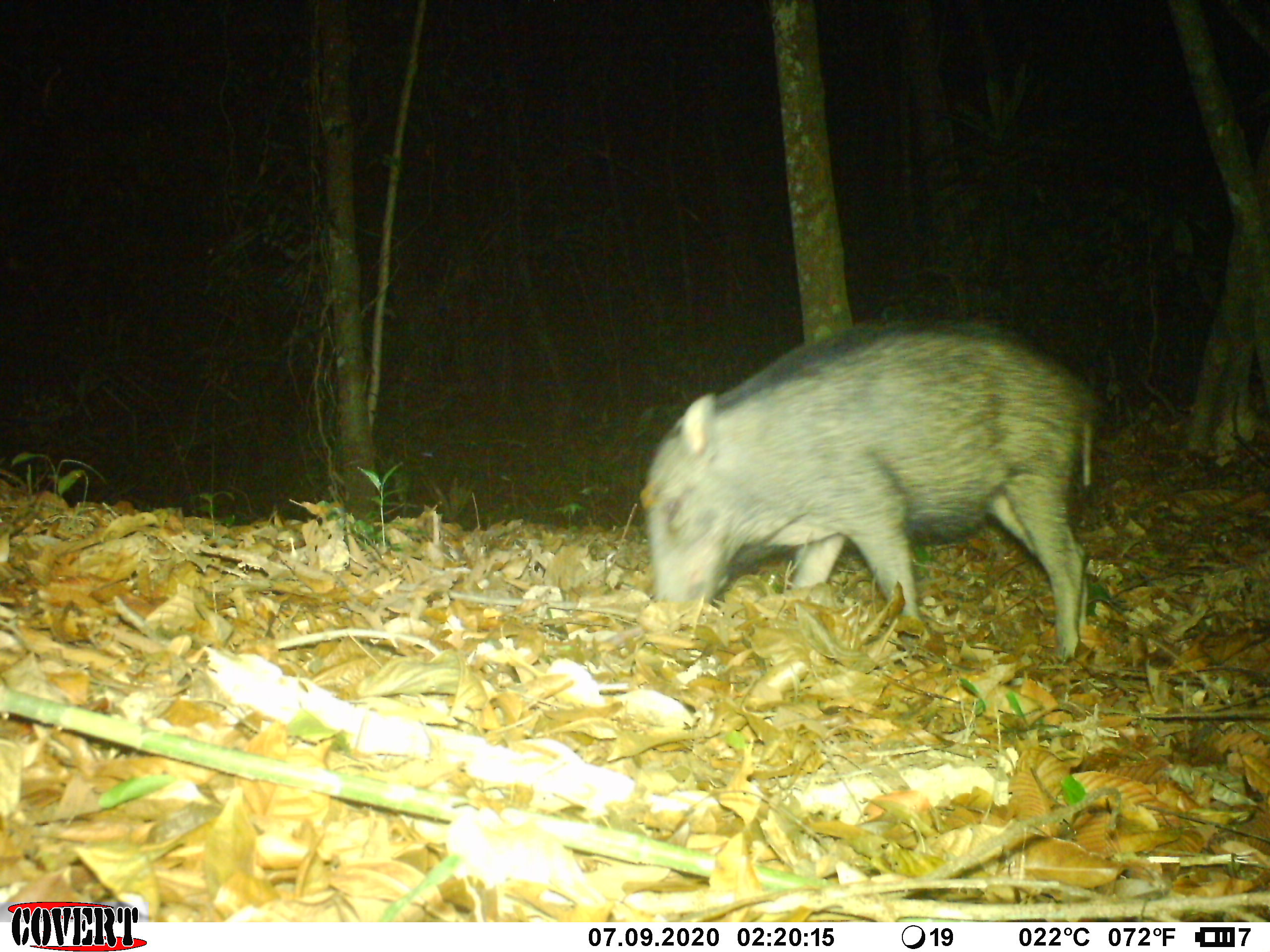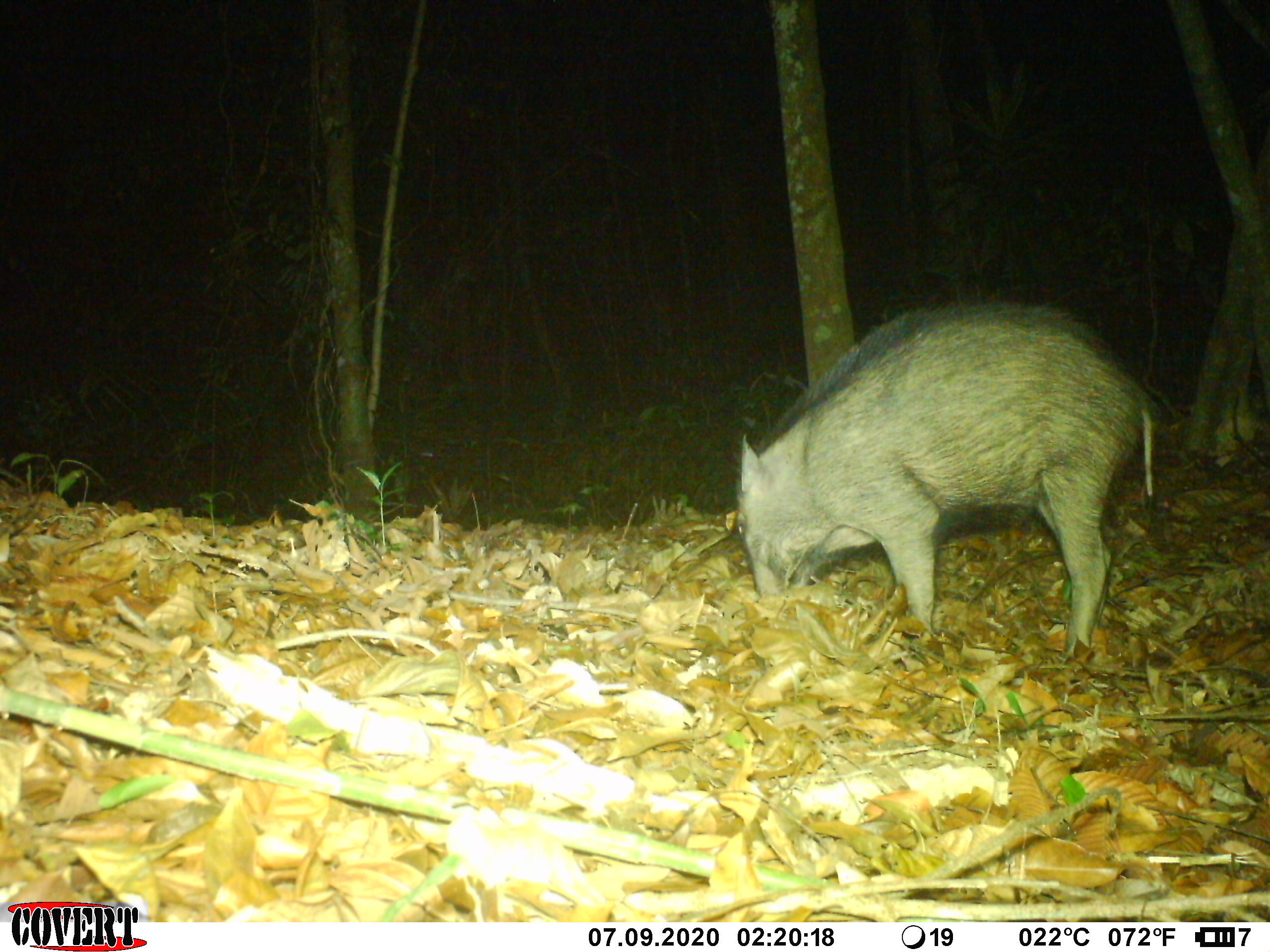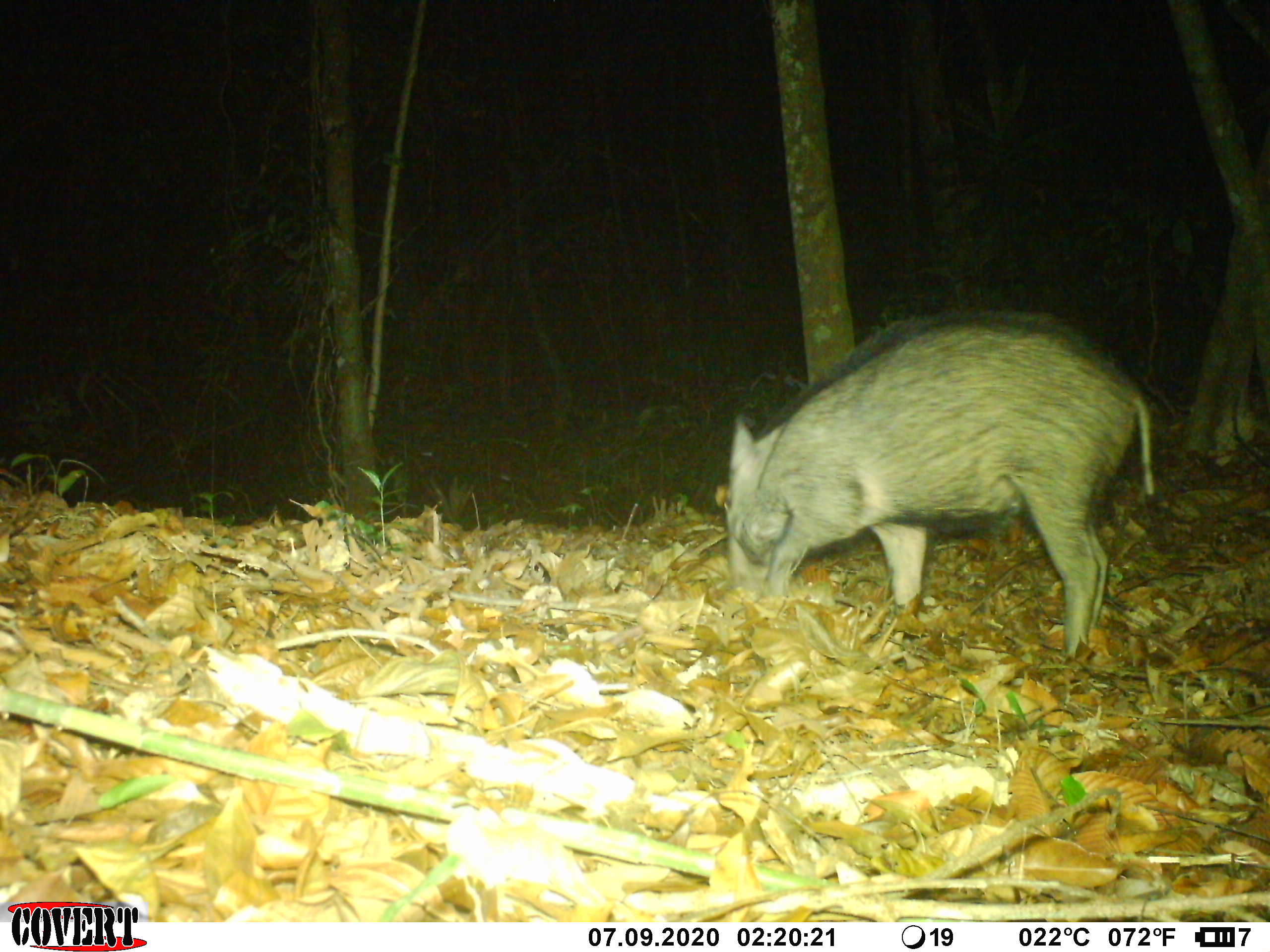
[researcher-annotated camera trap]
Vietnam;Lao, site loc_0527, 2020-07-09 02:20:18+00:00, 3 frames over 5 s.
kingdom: Animalia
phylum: Chordata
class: Mammalia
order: Artiodactyla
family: Suidae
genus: Sus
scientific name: Sus scrofa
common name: eurasian wild pig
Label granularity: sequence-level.